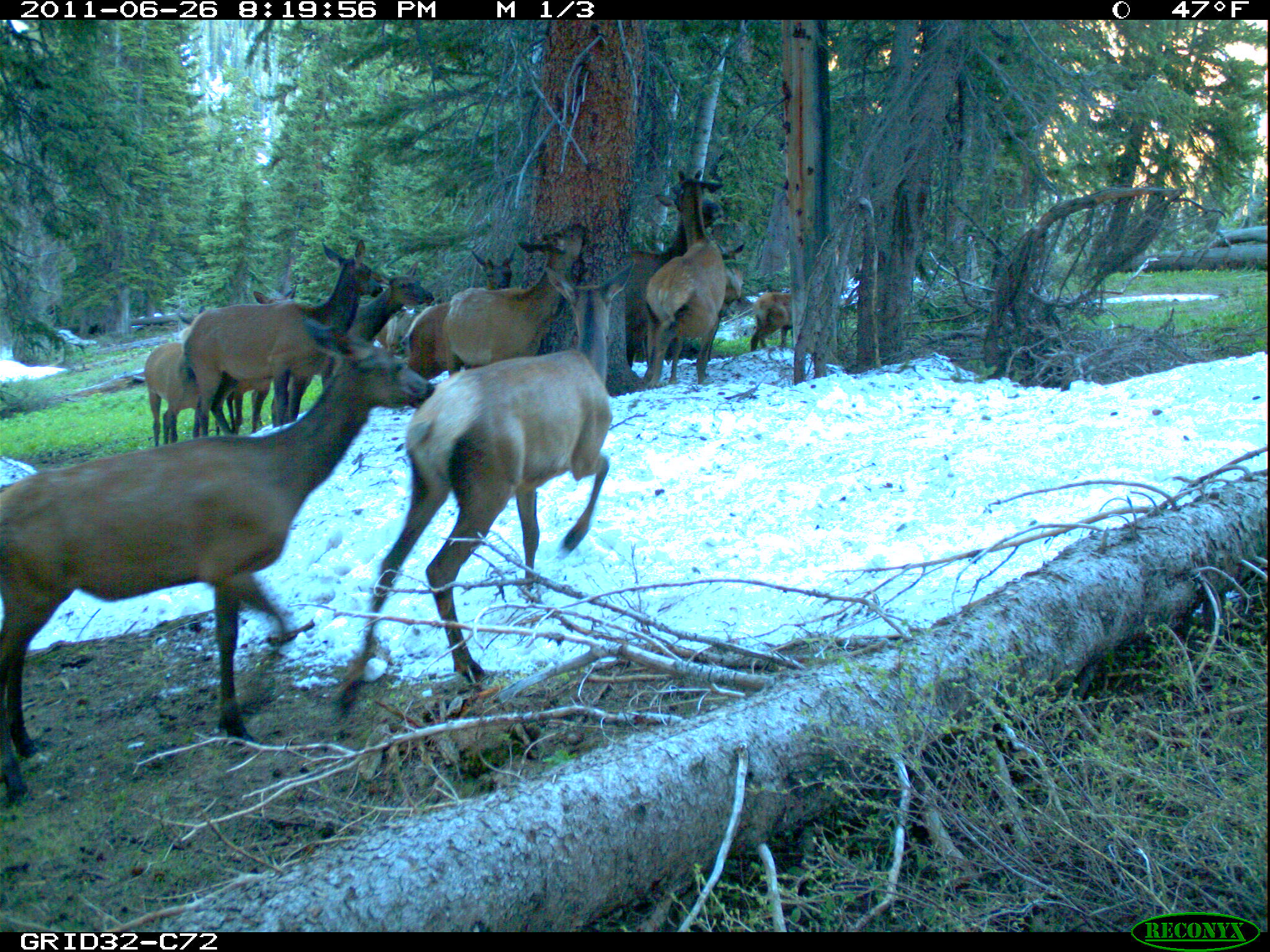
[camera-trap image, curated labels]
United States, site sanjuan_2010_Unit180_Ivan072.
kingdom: Animalia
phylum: Chordata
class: Mammalia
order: Artiodactyla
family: Cervidae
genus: Cervus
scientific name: Cervus elaphus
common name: red deer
Cervus elaphus (red deer).